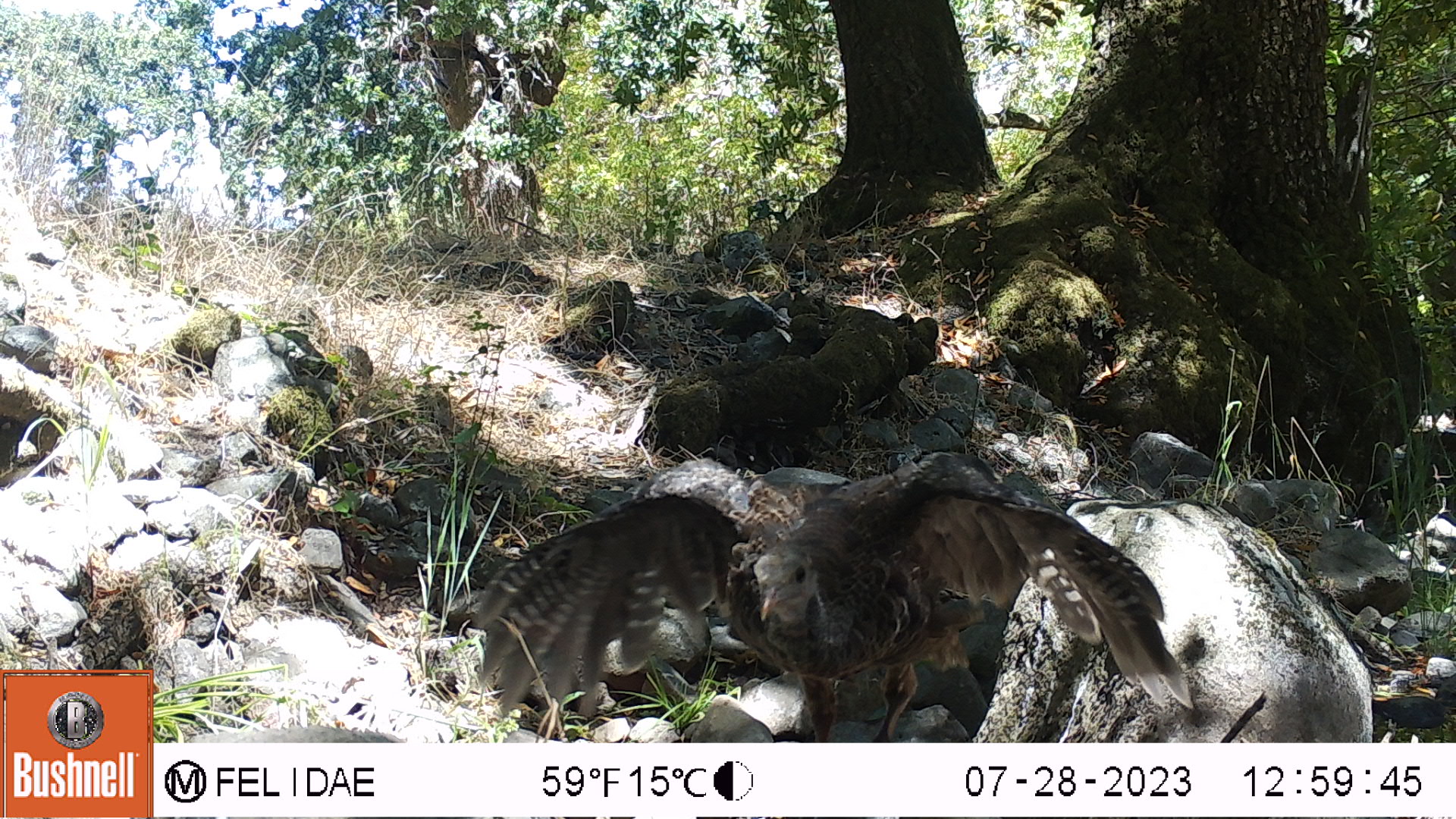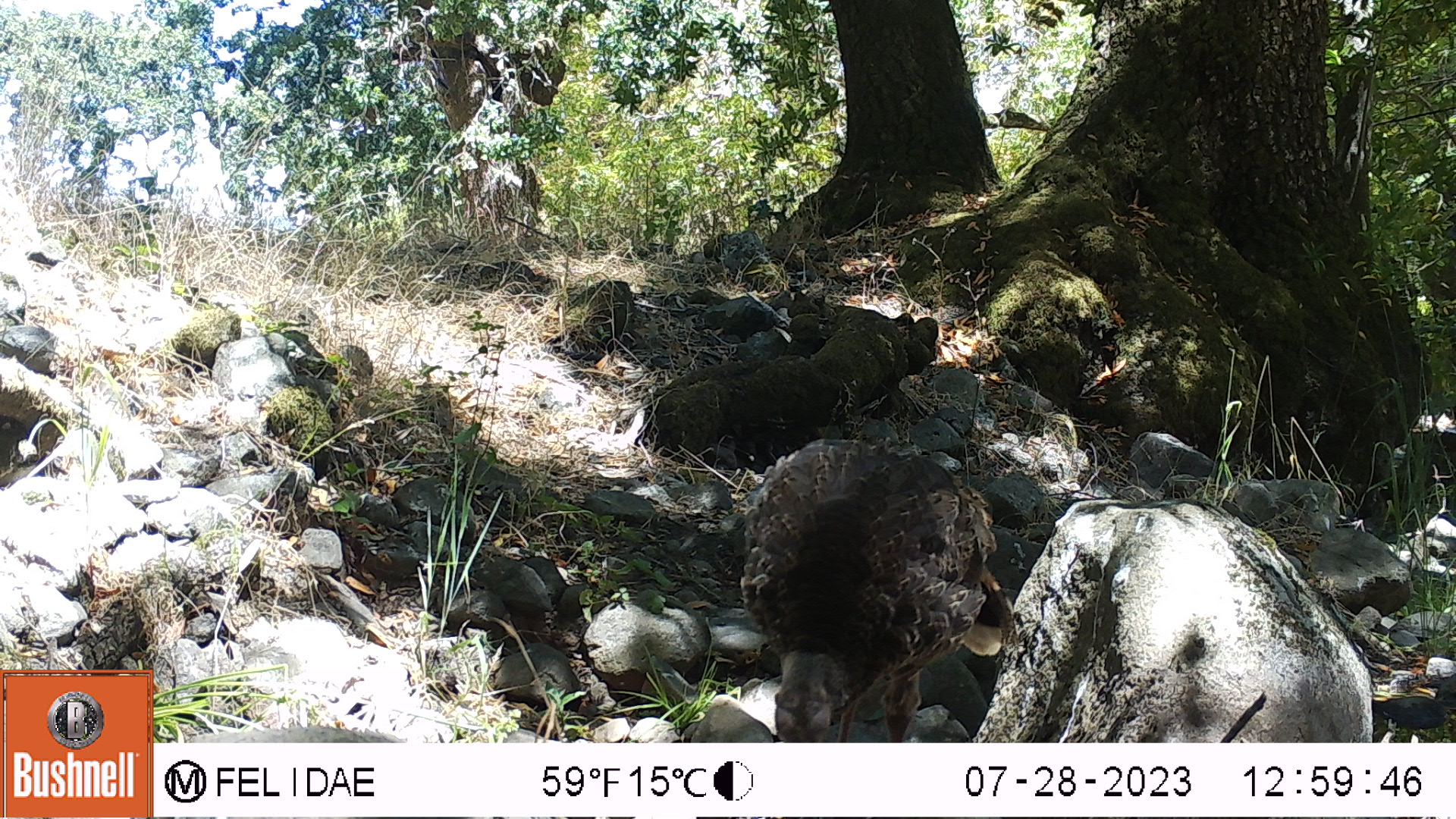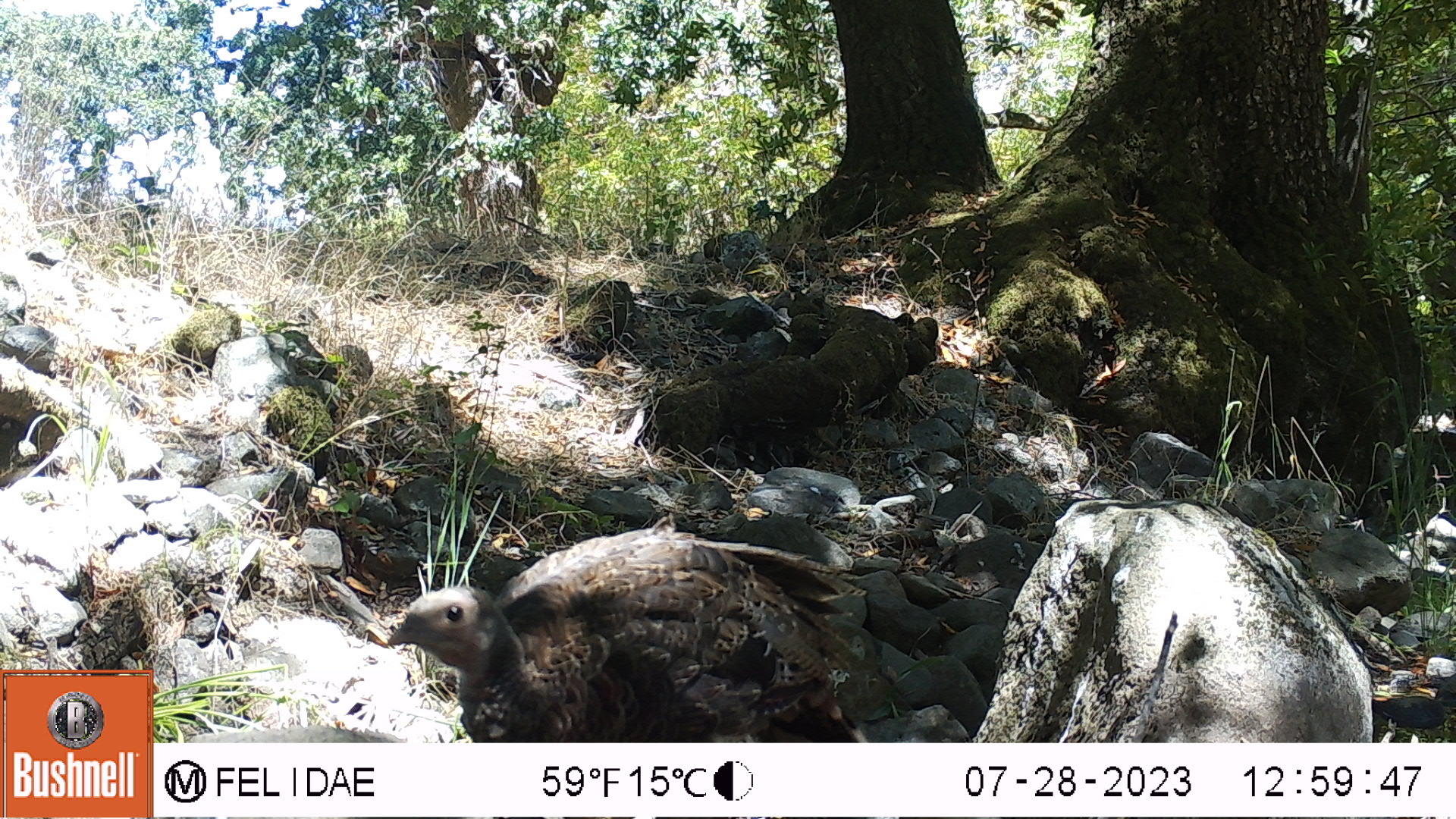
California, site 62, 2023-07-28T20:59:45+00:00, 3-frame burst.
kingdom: Animalia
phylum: Chordata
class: Aves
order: Galliformes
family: Phasianidae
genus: Meleagris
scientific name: Meleagris gallopavo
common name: turkey